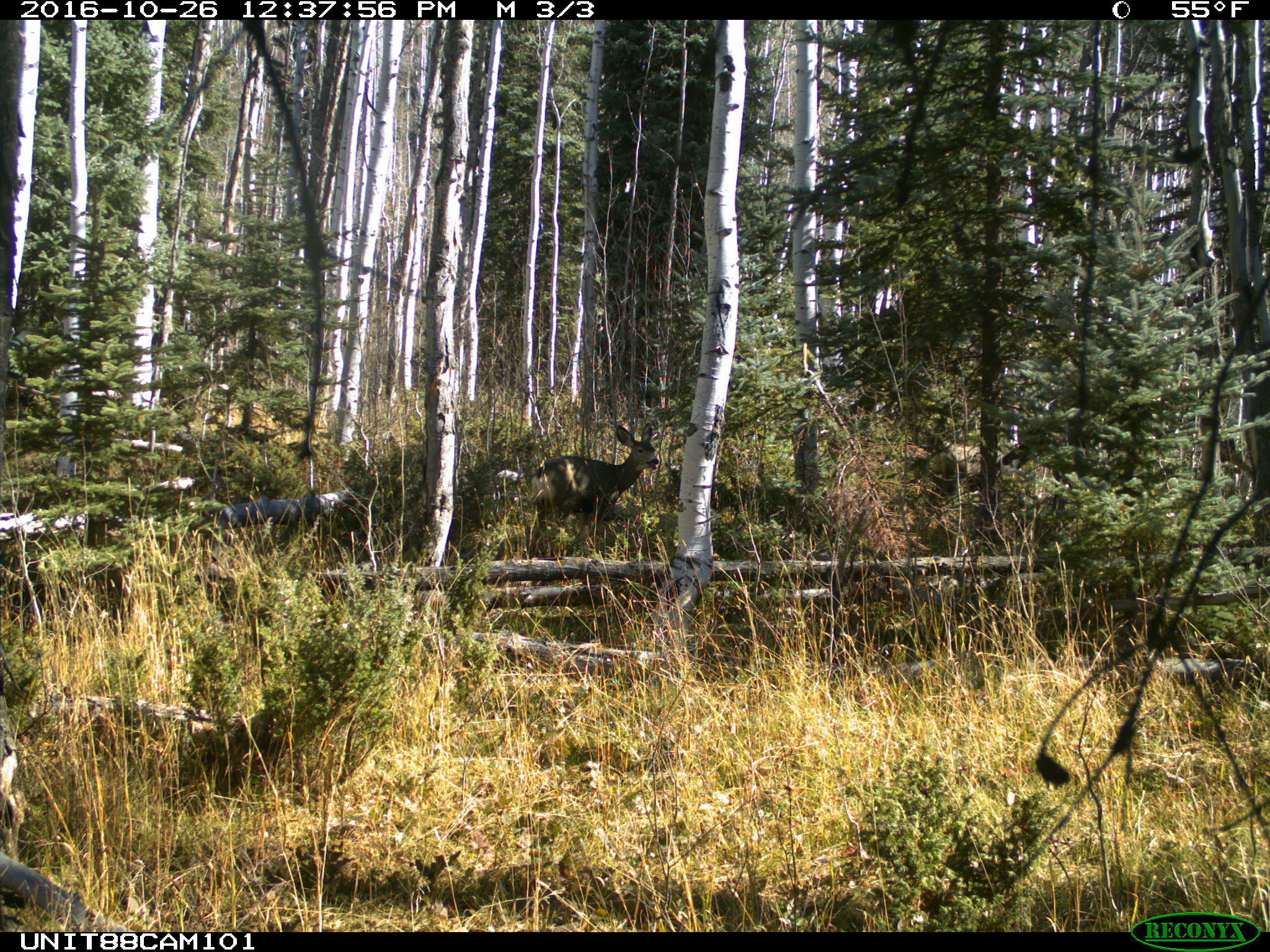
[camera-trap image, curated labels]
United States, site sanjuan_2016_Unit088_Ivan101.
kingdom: Animalia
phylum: Chordata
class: Mammalia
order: Artiodactyla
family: Cervidae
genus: Odocoileus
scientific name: Odocoileus hemionus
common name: mule deer